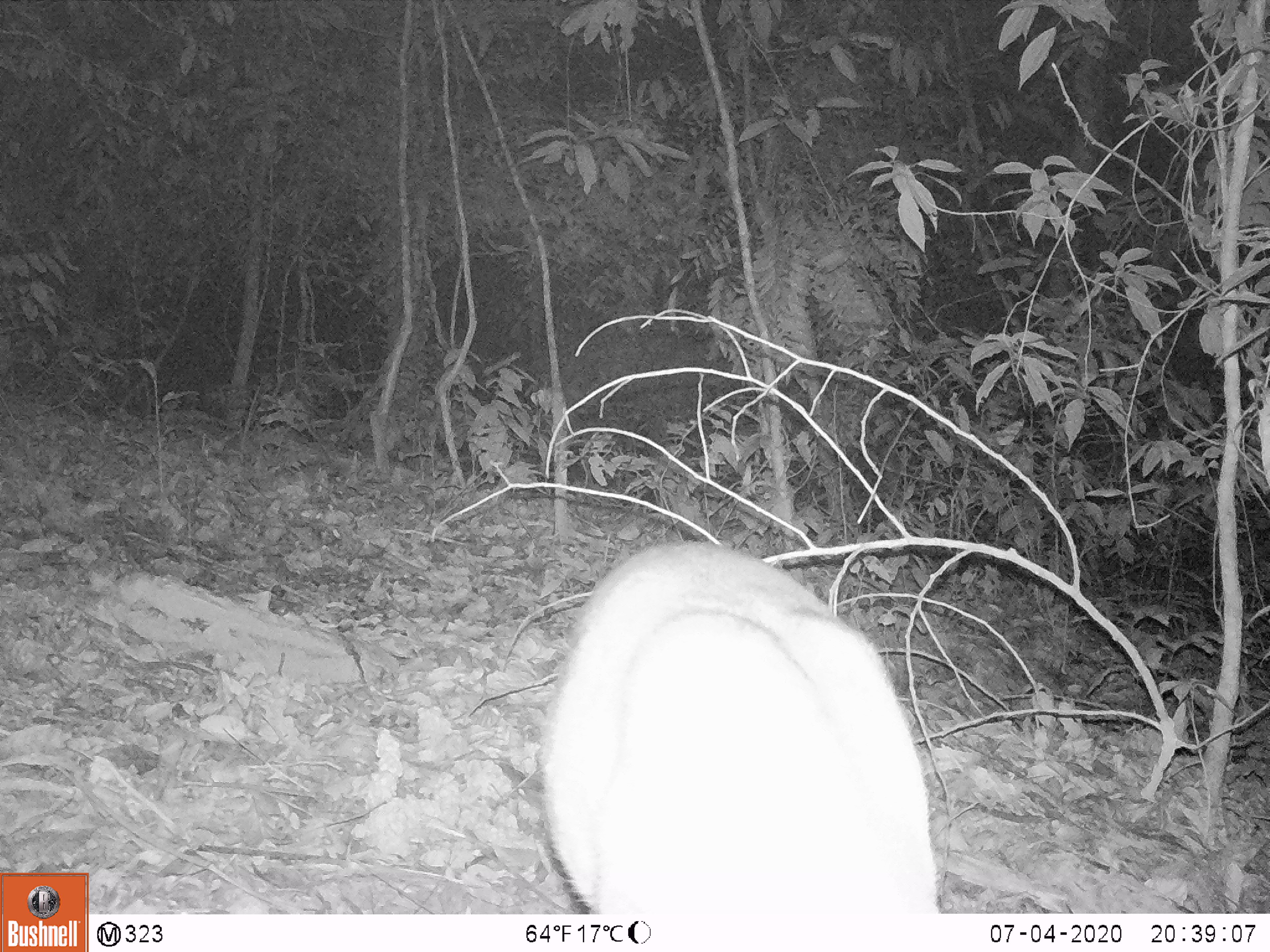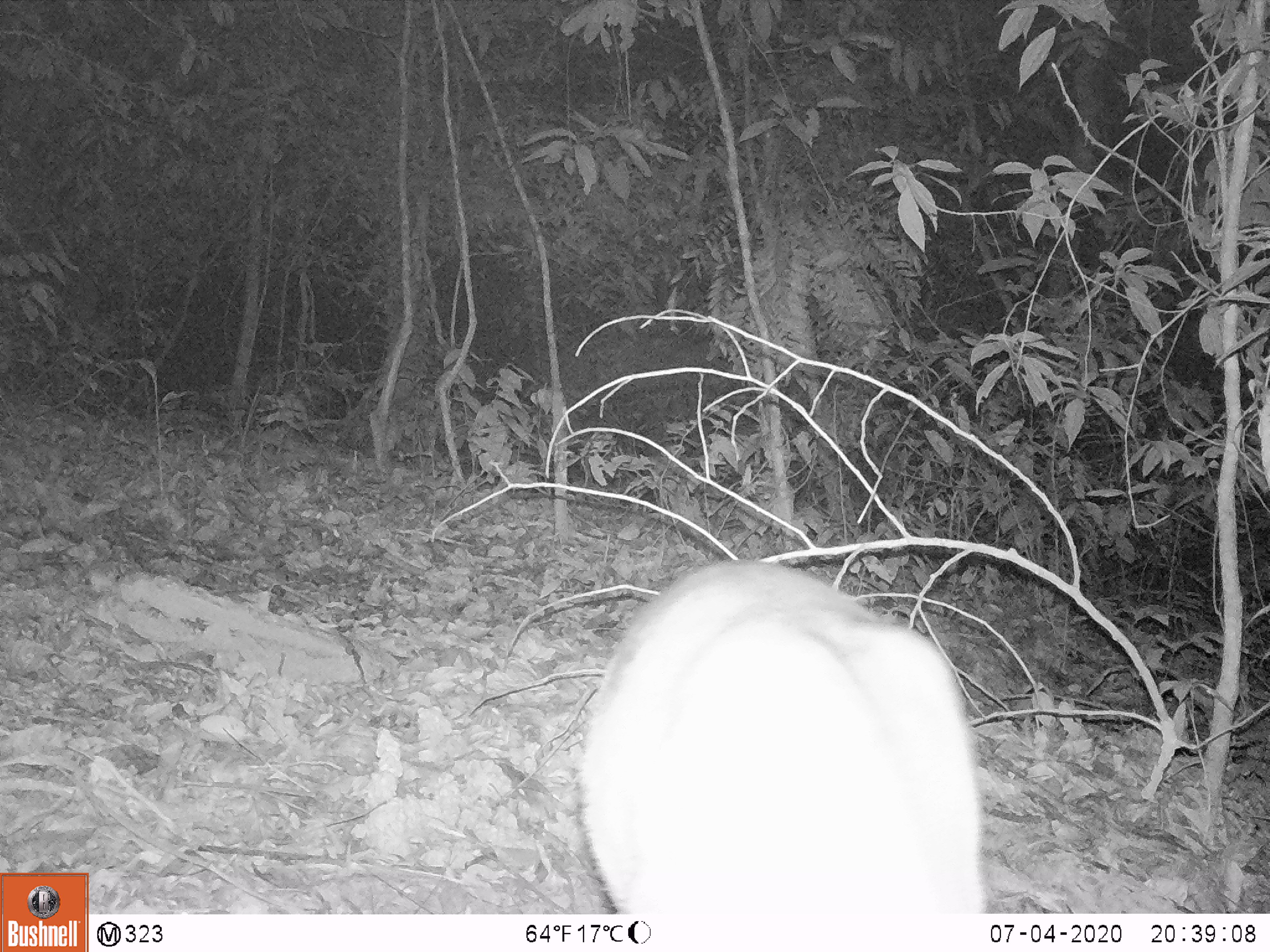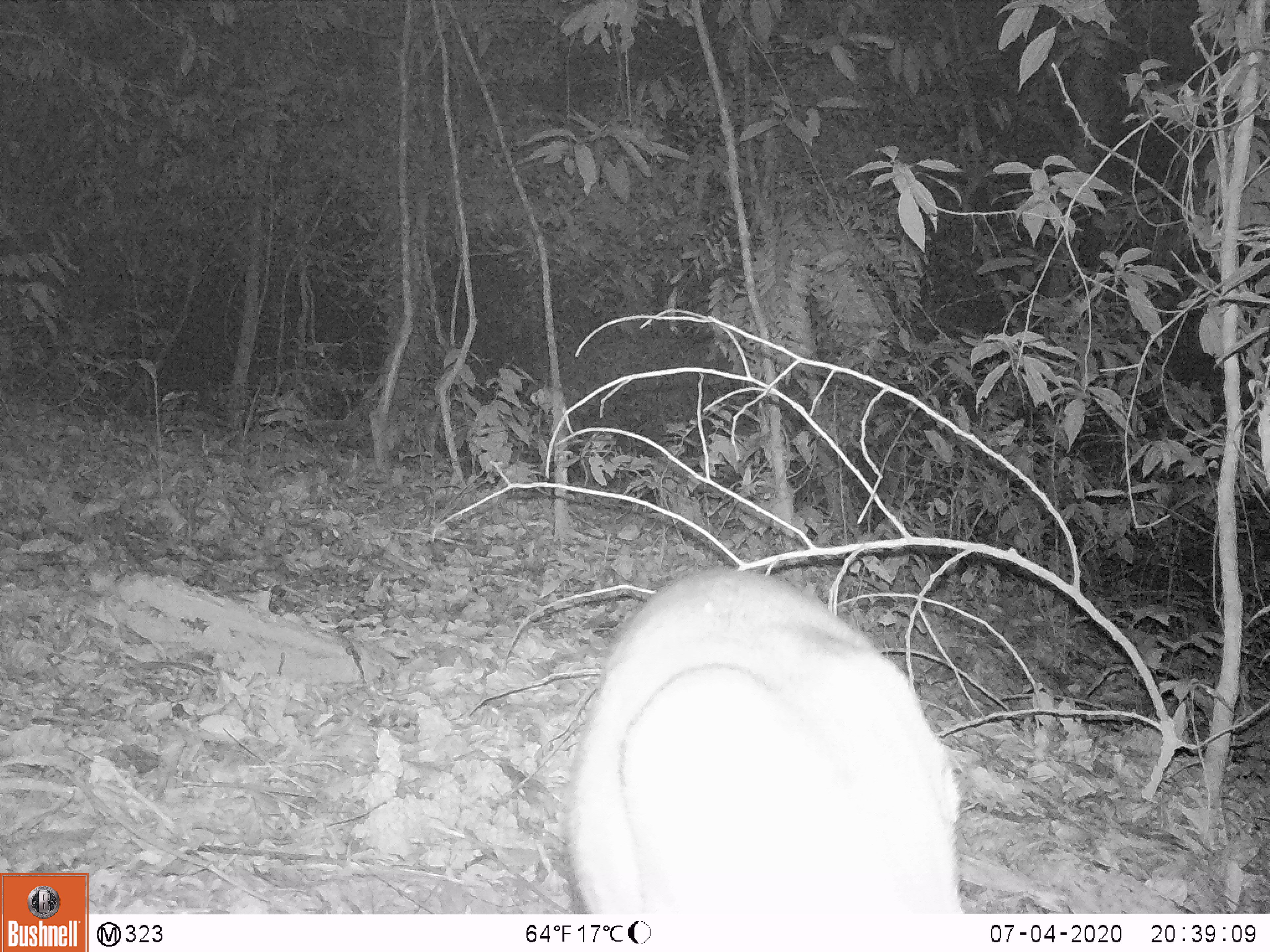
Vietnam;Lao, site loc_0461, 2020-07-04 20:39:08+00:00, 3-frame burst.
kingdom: Animalia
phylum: Chordata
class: Mammalia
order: Artiodactyla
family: Cervidae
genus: Muntiacus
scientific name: Muntiacus rooseveltorum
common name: roosevelt's muntjac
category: roosevelts muntjac group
Roosevelts muntjac group (roosevelt's muntjac) (Muntiacus rooseveltorum). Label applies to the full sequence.